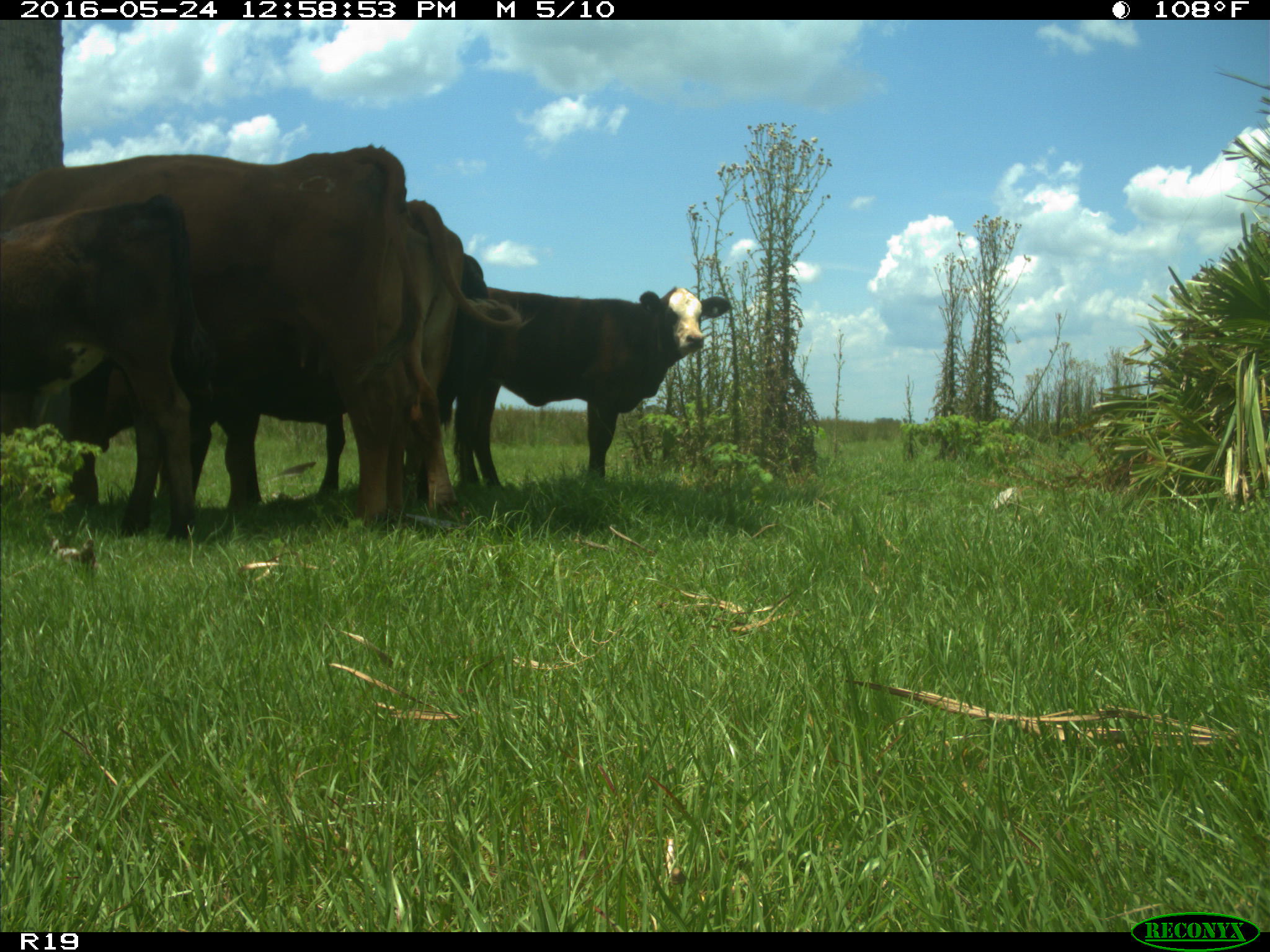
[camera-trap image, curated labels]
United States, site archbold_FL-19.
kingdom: Animalia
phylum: Chordata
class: Mammalia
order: Artiodactyla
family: Bovidae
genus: Bos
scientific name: Bos taurus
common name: domestic cow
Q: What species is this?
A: Bos taurus (domestic cow).